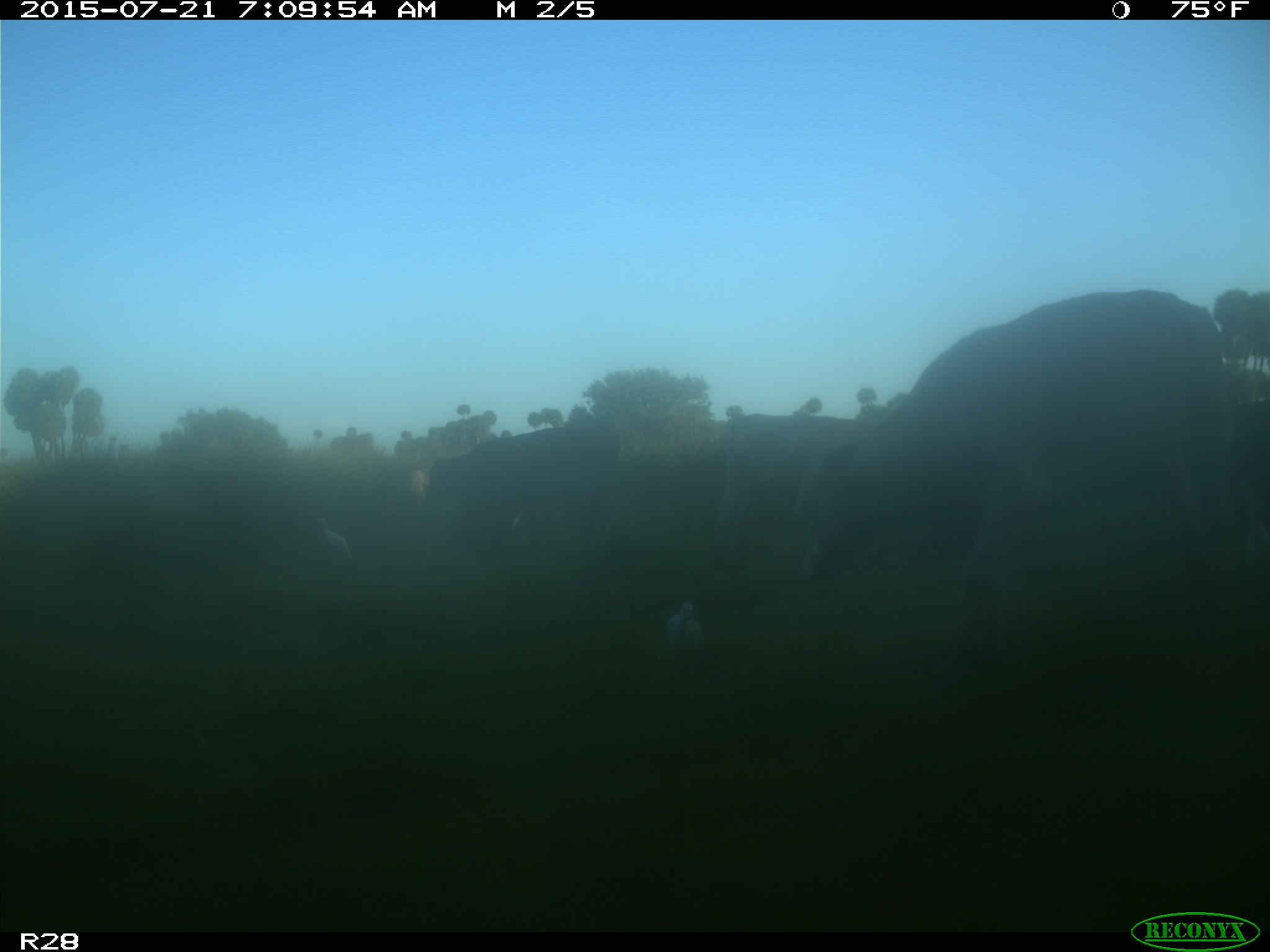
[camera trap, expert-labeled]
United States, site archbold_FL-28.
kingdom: Animalia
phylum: Chordata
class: Mammalia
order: Artiodactyla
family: Bovidae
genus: Bos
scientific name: Bos taurus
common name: domestic cow